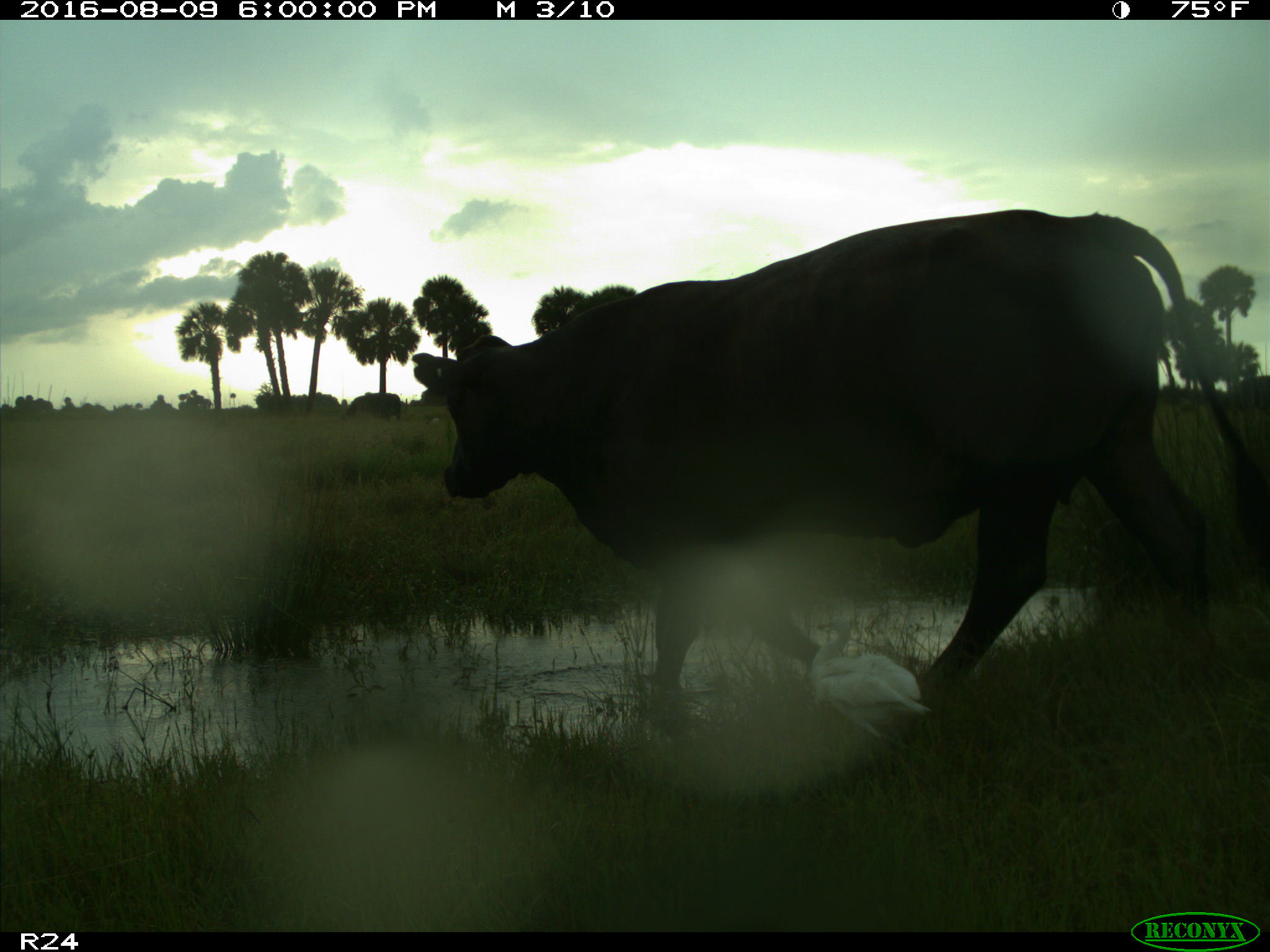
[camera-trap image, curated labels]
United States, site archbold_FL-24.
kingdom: Animalia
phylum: Chordata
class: Mammalia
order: Artiodactyla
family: Bovidae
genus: Bos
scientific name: Bos taurus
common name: domestic cow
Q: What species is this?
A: Bos taurus (domestic cow).